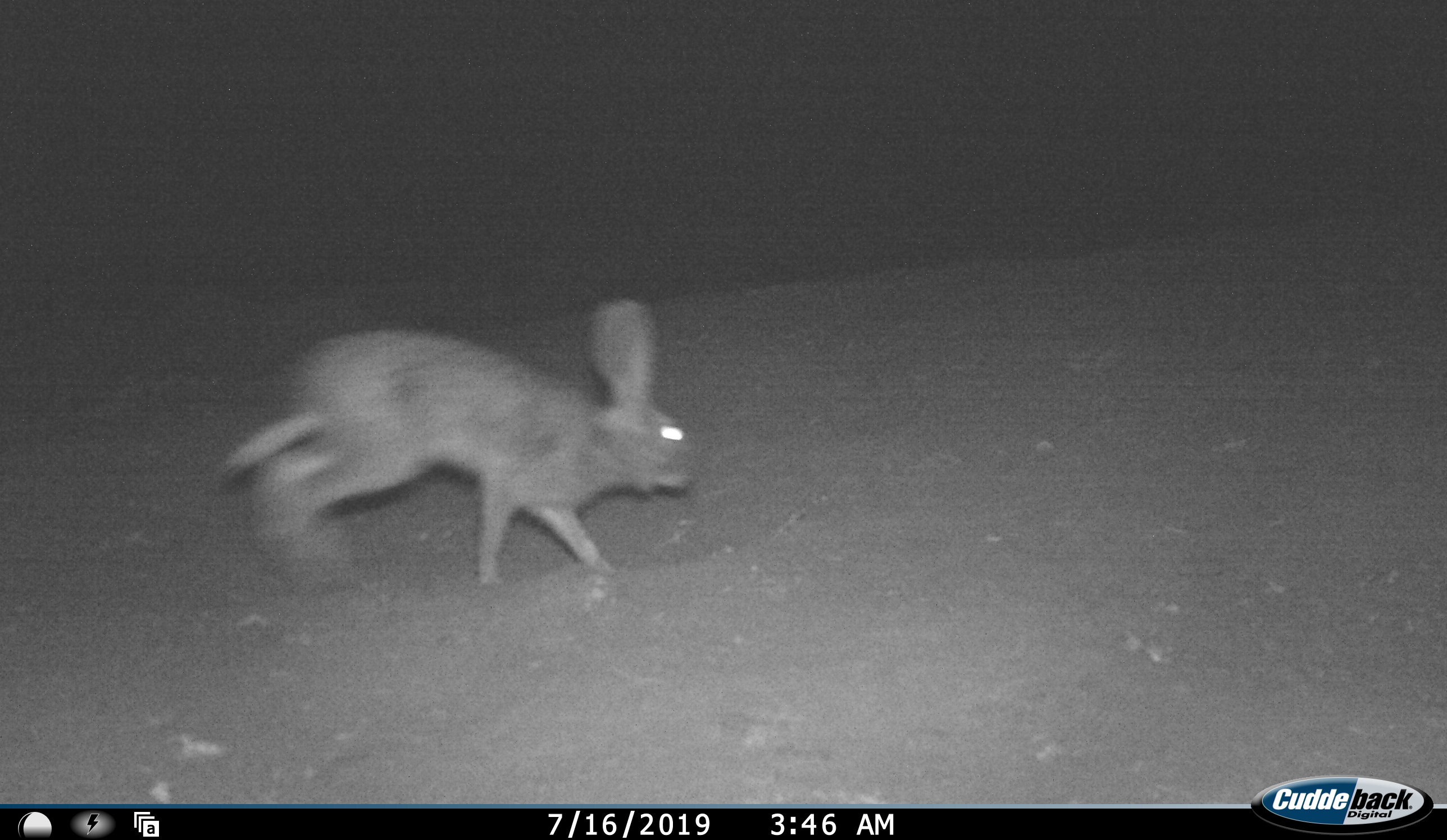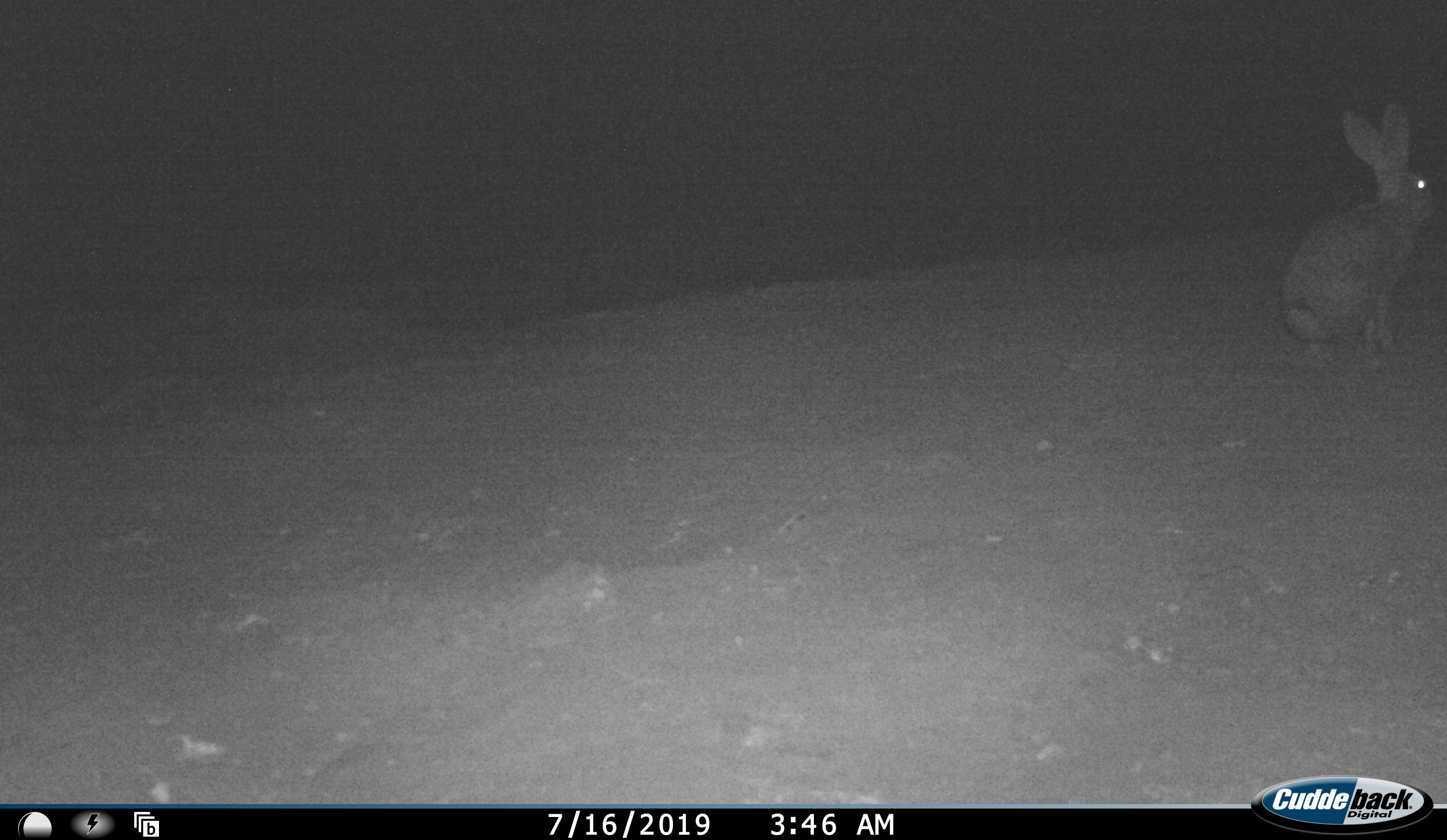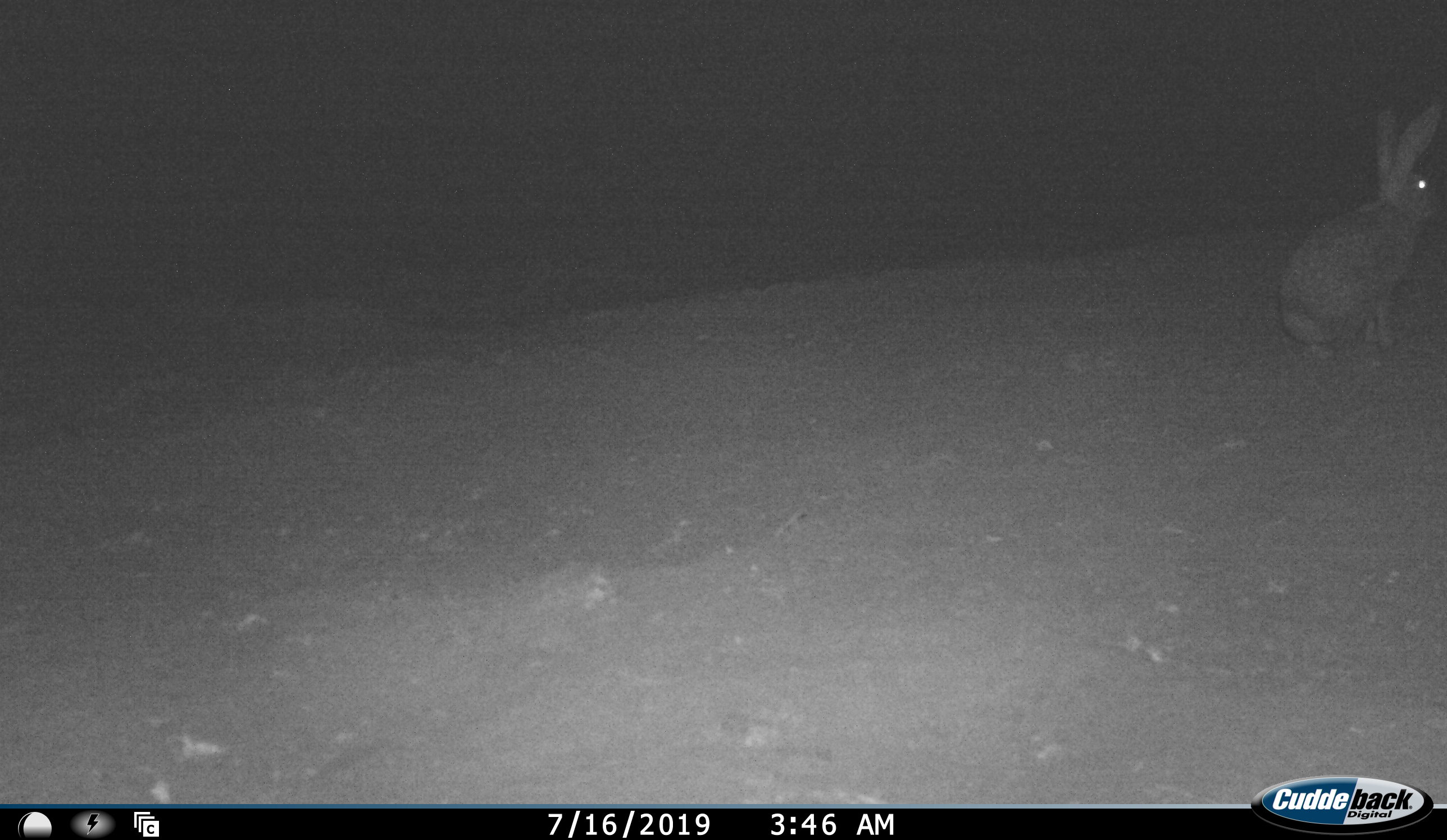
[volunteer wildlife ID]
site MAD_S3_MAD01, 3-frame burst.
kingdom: Animalia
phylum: Chordata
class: Mammalia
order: Carnivora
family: Herpestidae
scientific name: Herpestidae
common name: mongoose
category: mongooseunknown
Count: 1.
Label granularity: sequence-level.